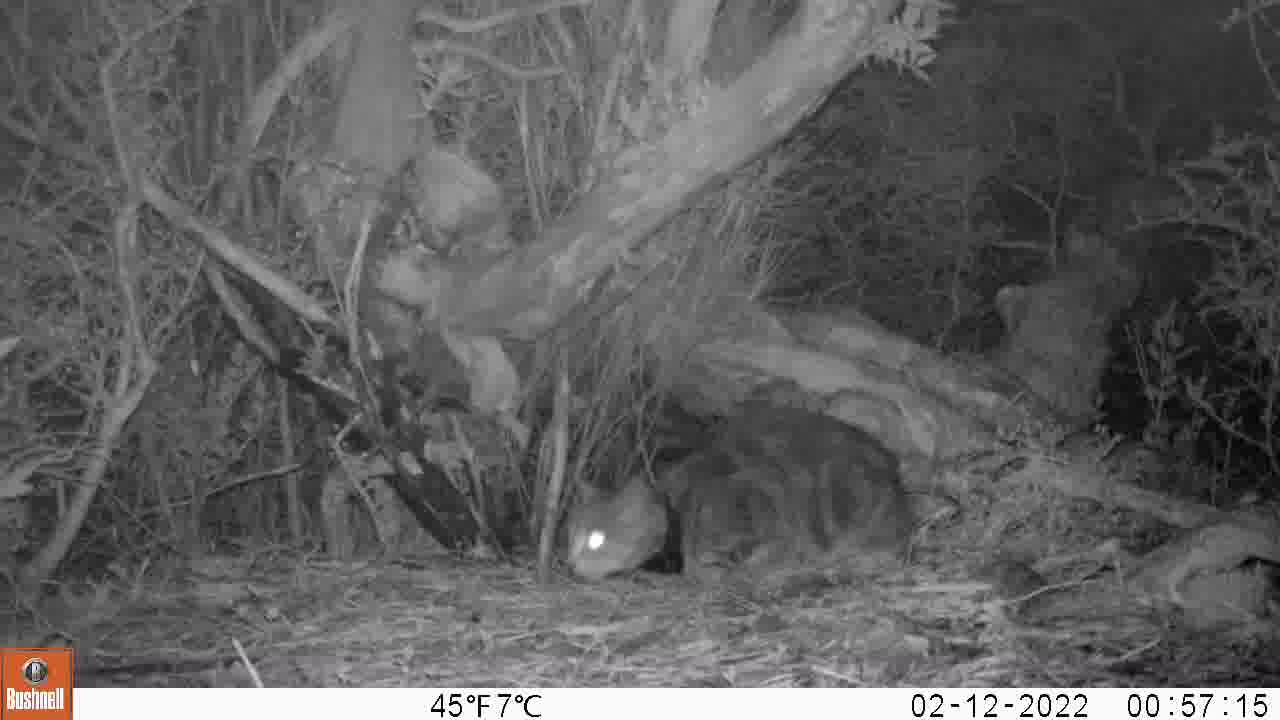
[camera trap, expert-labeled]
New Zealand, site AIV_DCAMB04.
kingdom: Animalia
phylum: Chordata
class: Mammalia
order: Carnivora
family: Felidae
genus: Felis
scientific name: Felis catus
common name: domestic cat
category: cat